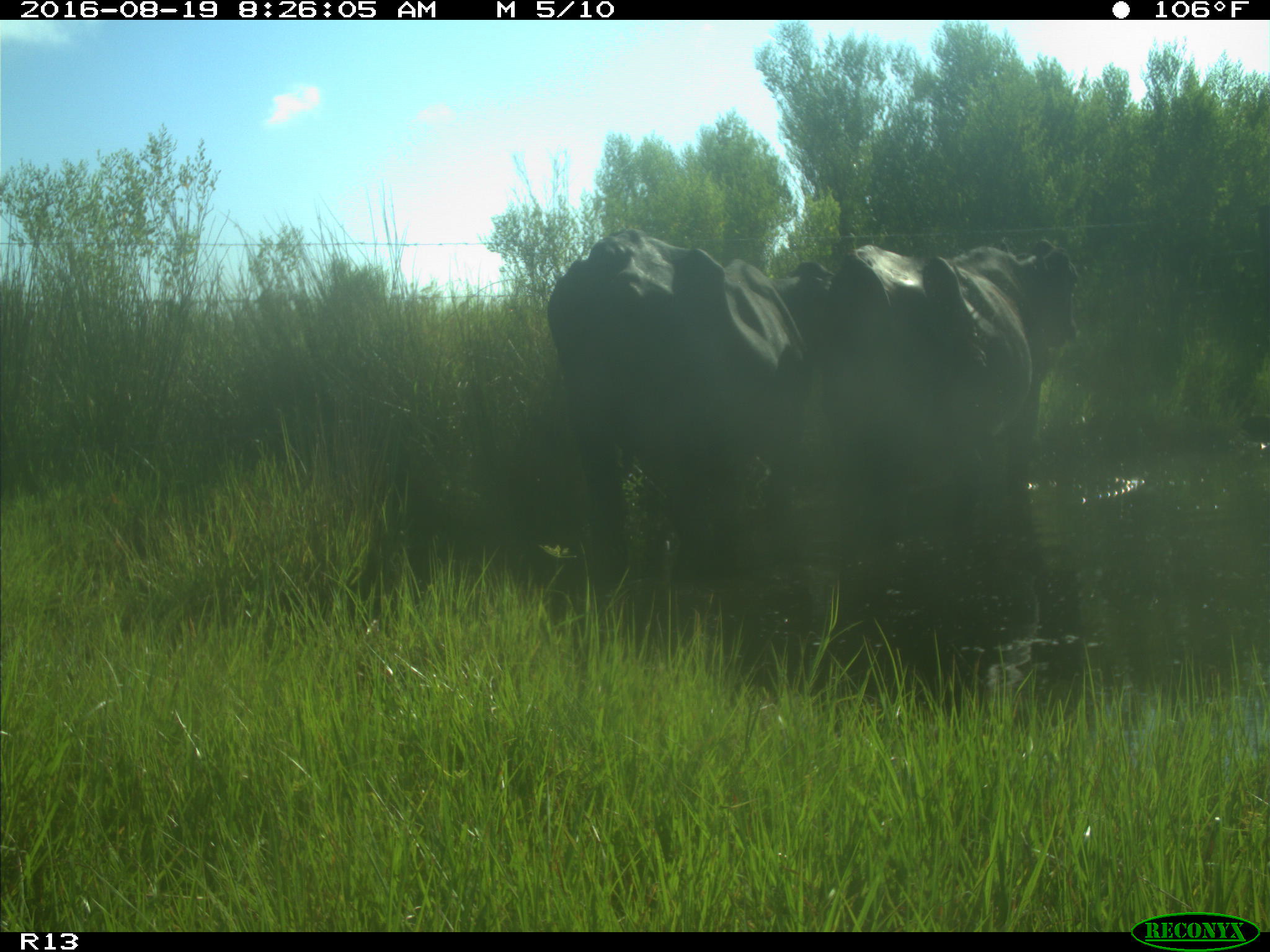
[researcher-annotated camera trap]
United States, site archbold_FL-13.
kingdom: Animalia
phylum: Chordata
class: Mammalia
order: Artiodactyla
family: Bovidae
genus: Bos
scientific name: Bos taurus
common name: domestic cow